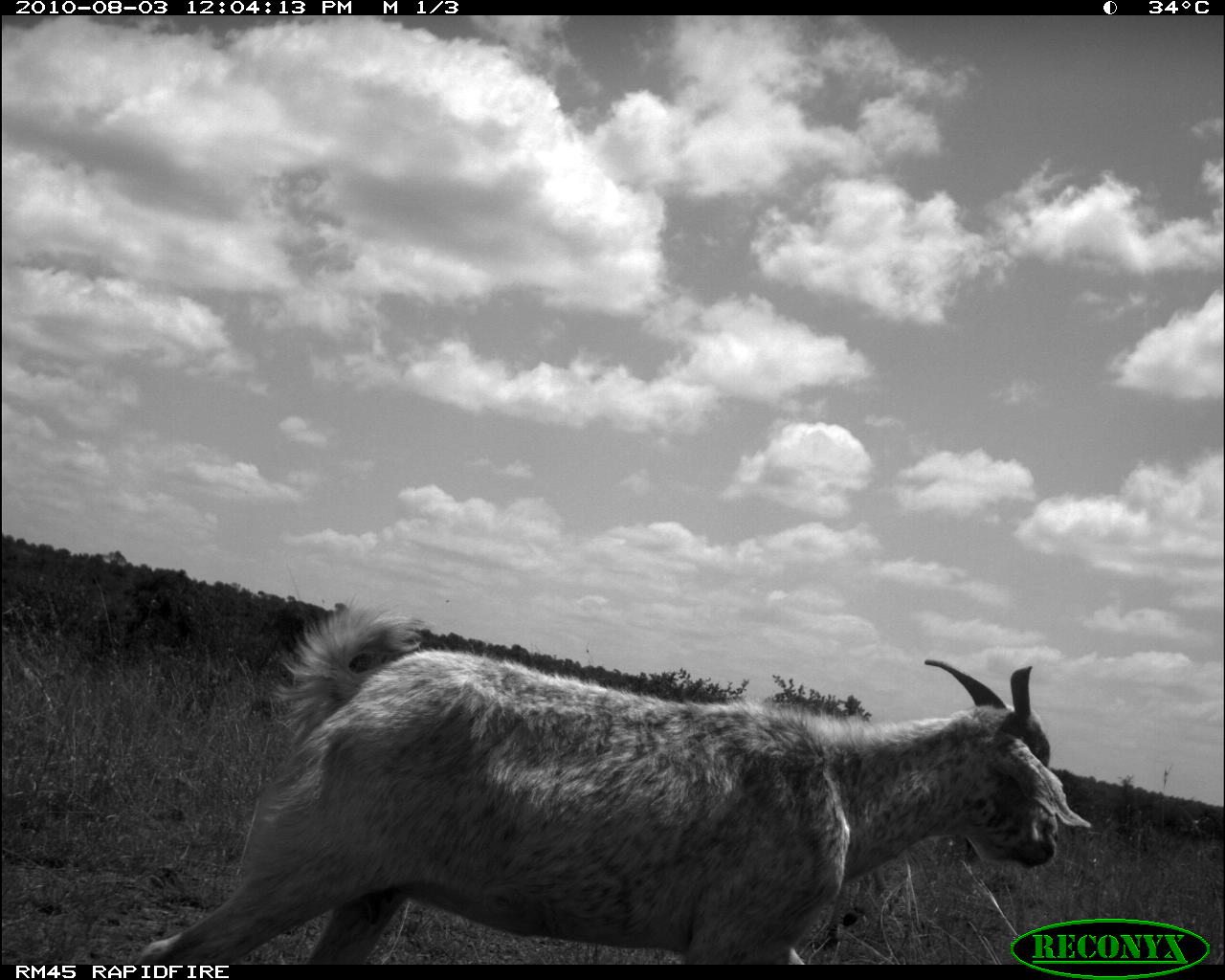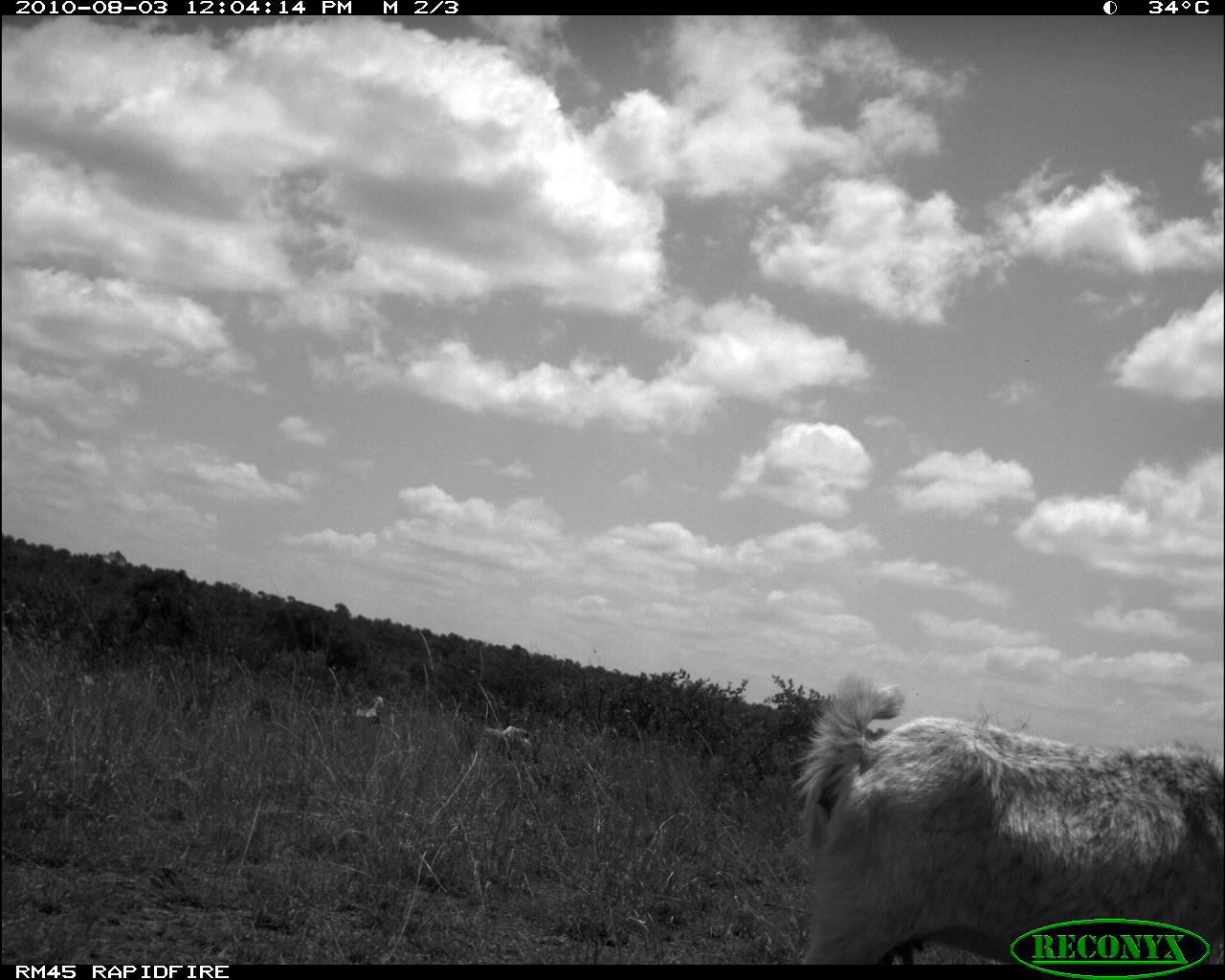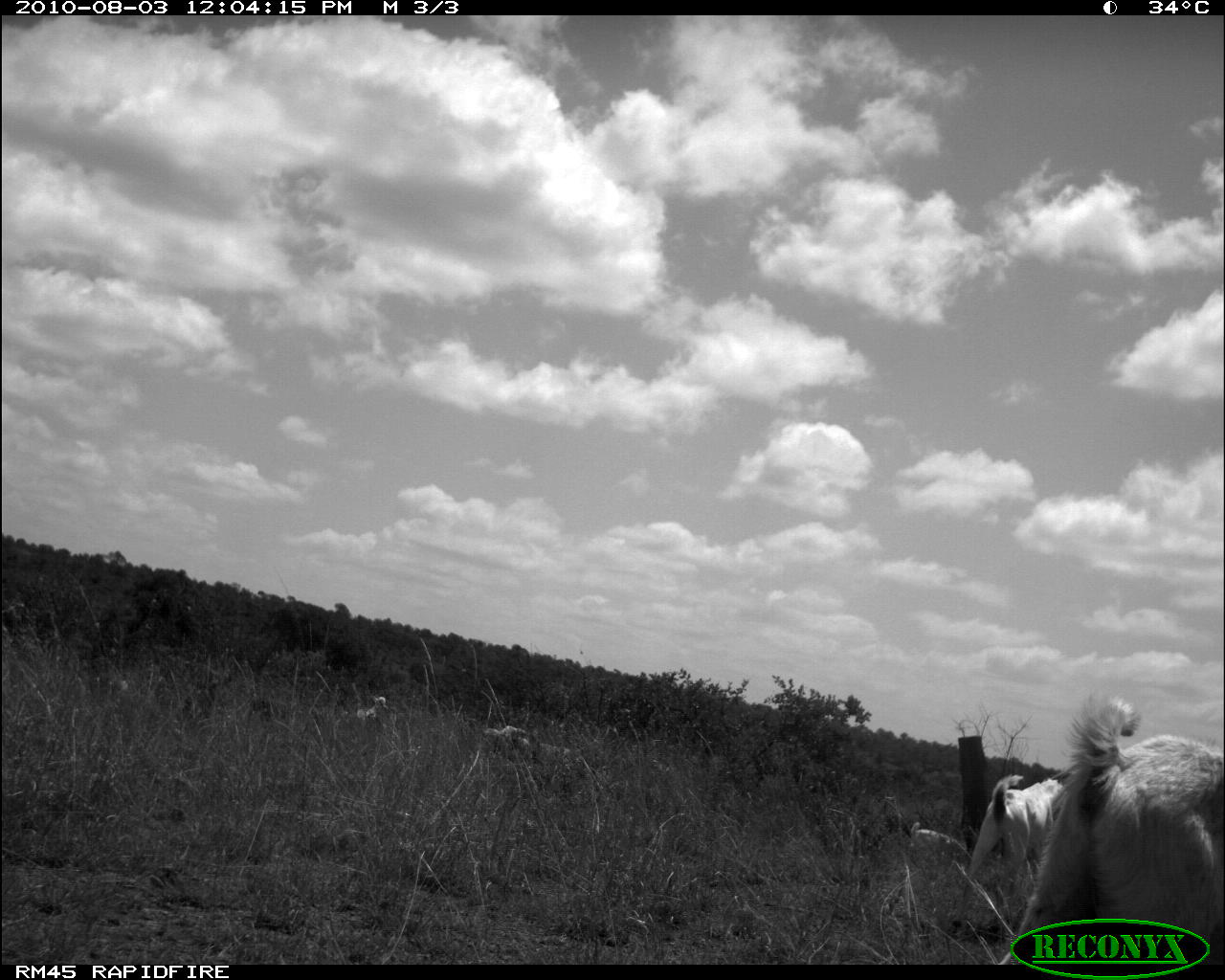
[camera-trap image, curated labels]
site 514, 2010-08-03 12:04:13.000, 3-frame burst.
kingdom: Animalia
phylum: Chordata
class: Mammalia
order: Artiodactyla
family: Bovidae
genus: Capra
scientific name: Capra aegagrus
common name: wild goat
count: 1